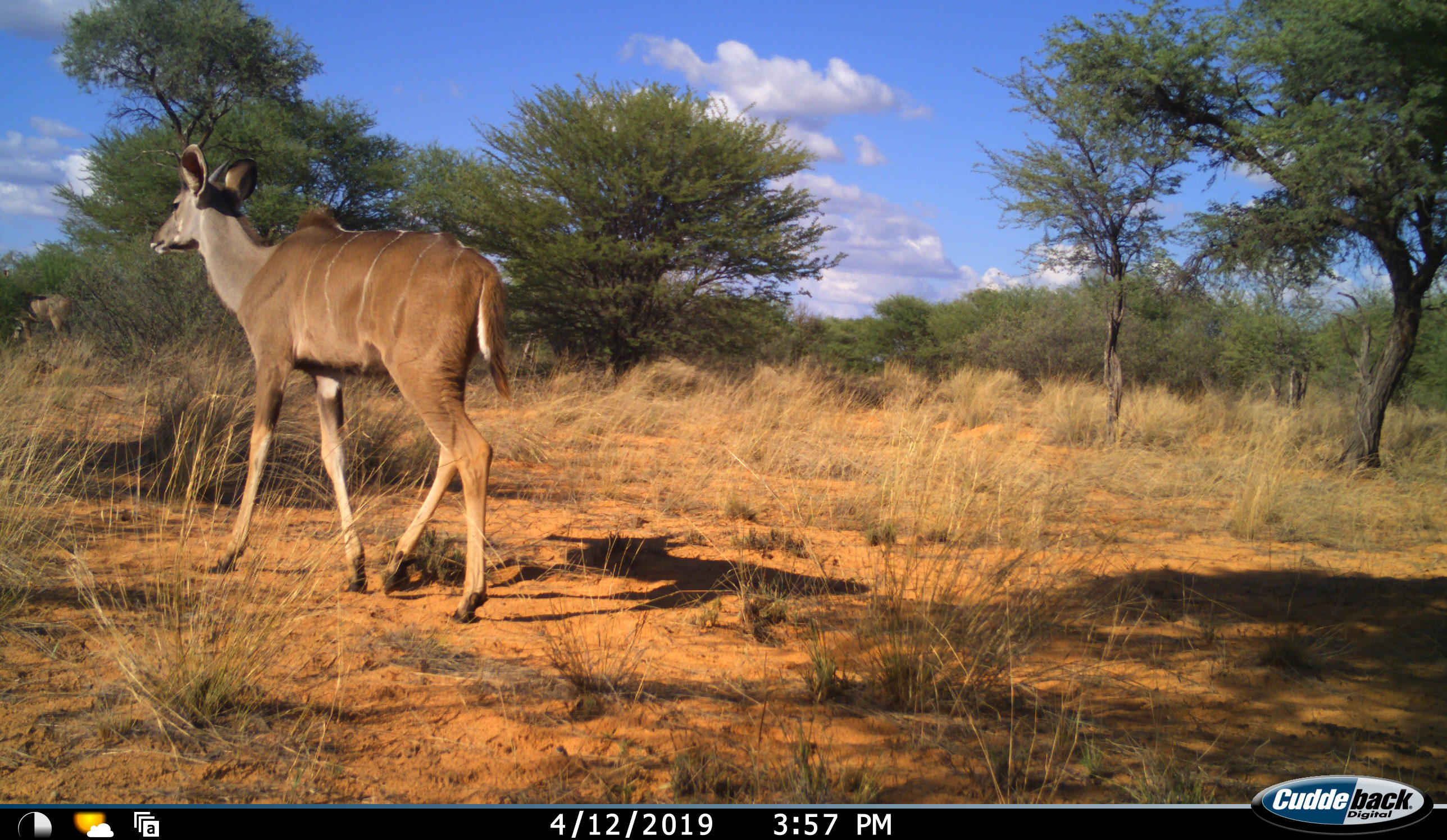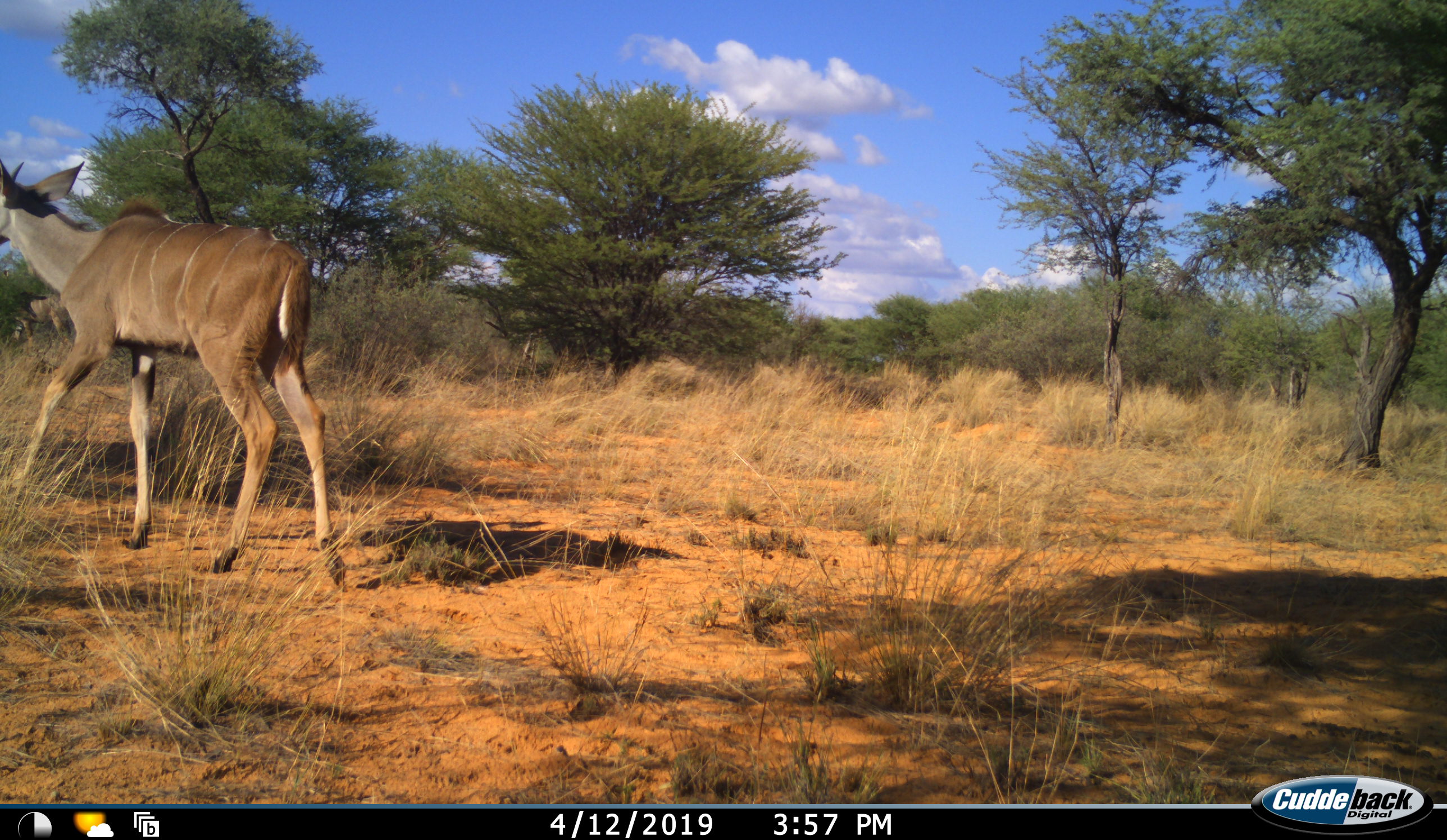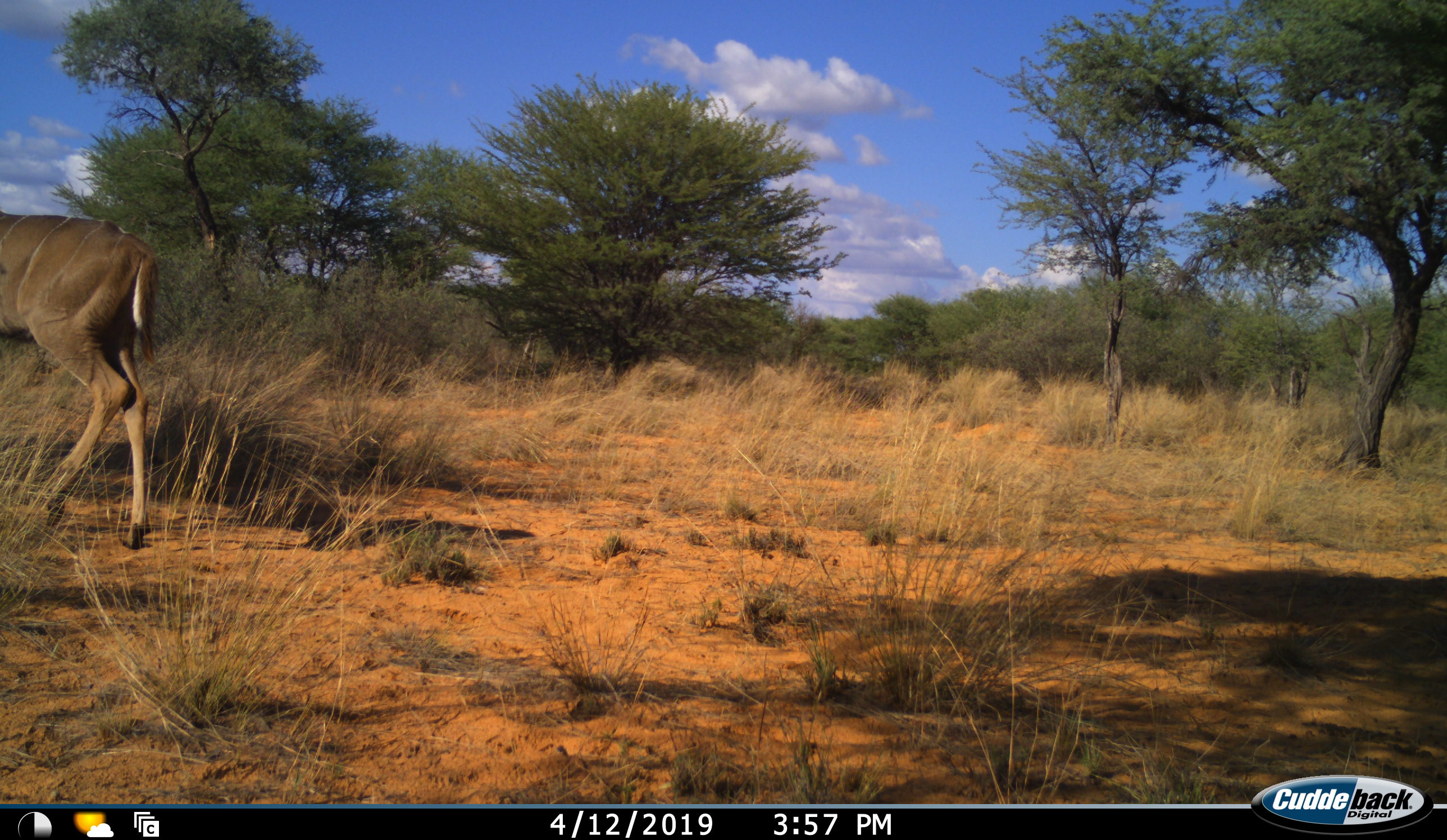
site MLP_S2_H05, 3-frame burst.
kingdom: Animalia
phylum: Chordata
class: Mammalia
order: Artiodactyla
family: Bovidae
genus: Tragelaphus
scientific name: Tragelaphus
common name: kudu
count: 2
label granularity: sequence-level